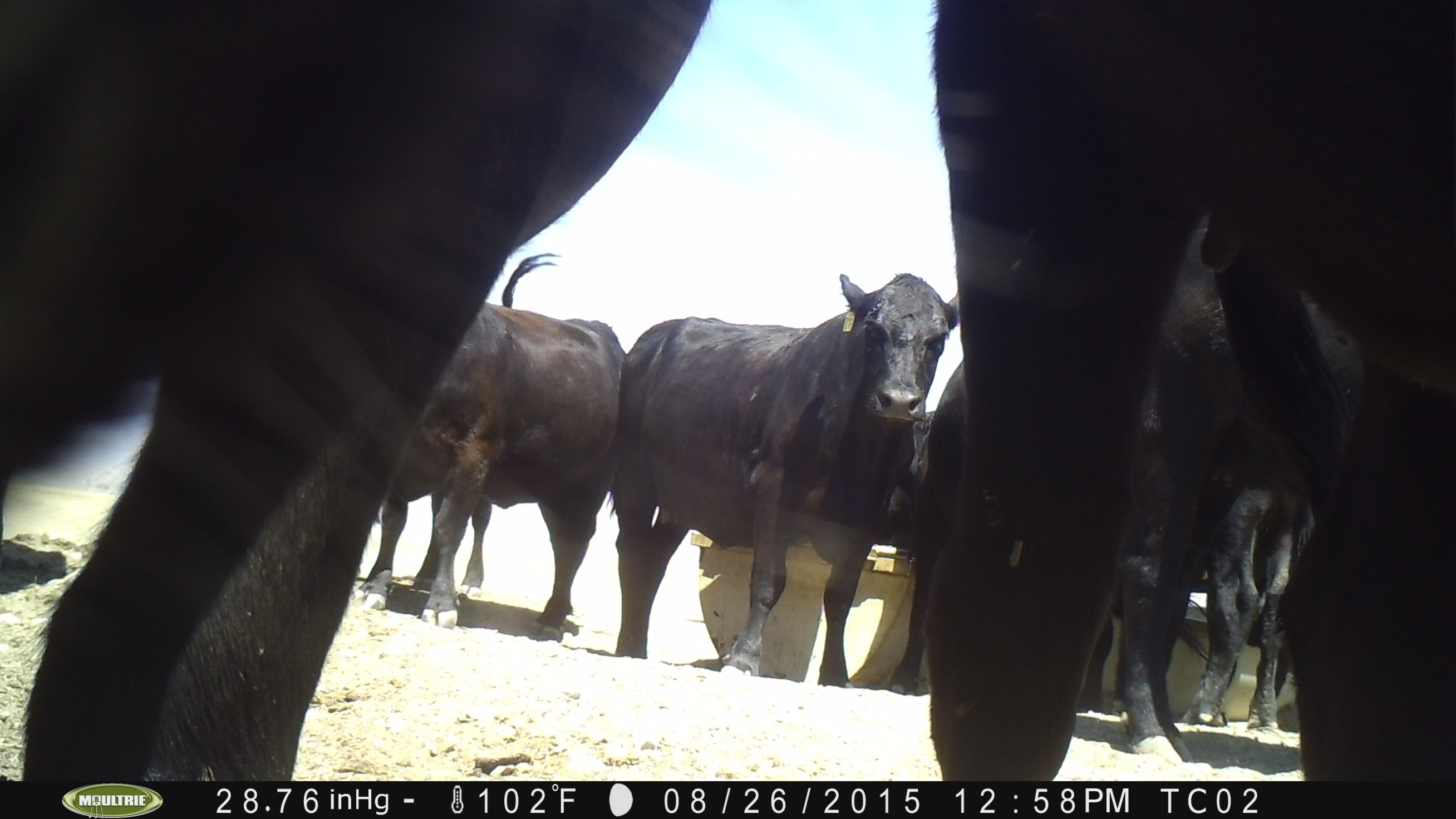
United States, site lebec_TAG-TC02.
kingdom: Animalia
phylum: Chordata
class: Mammalia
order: Artiodactyla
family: Bovidae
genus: Bos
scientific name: Bos taurus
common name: domestic cow